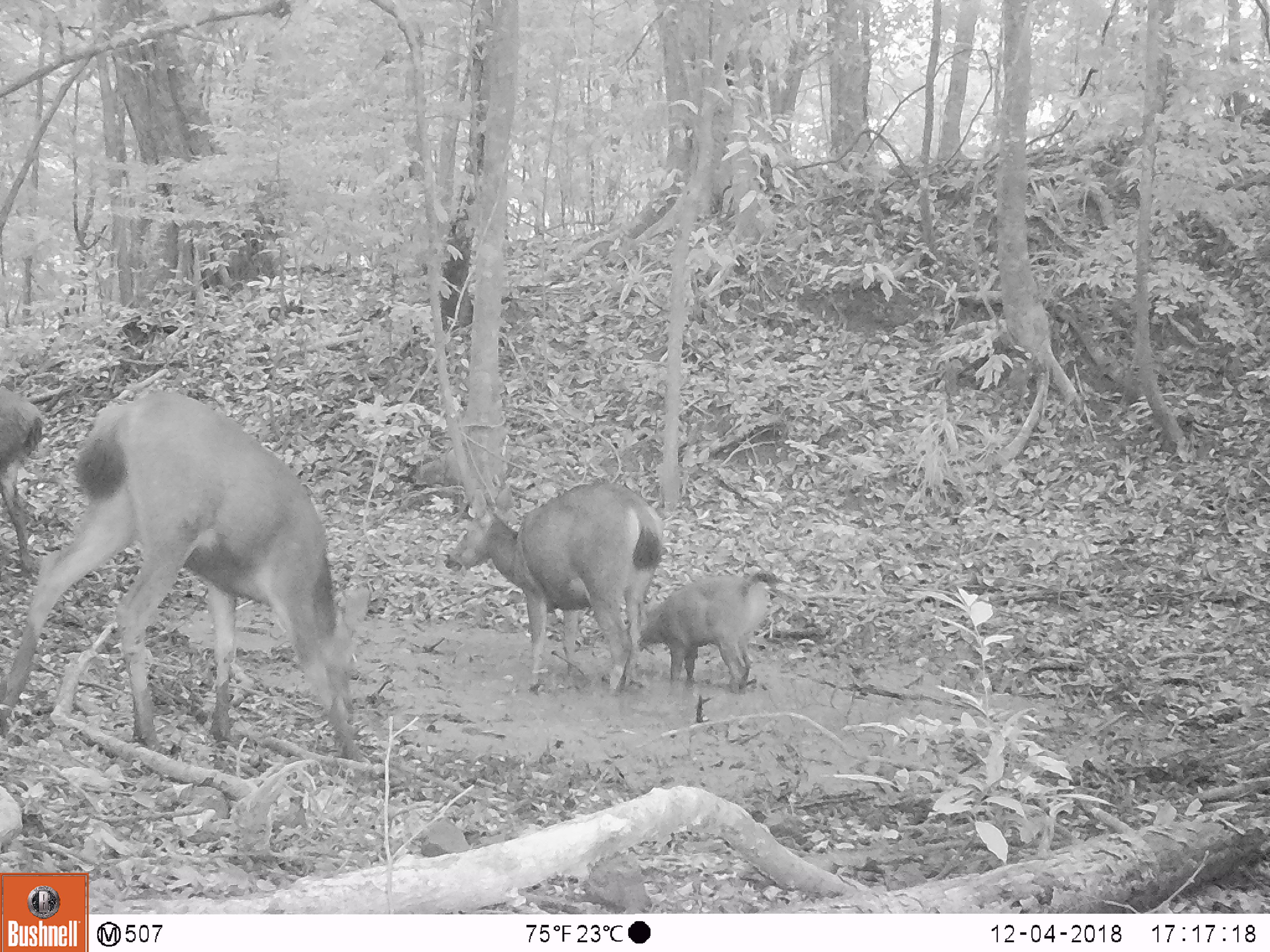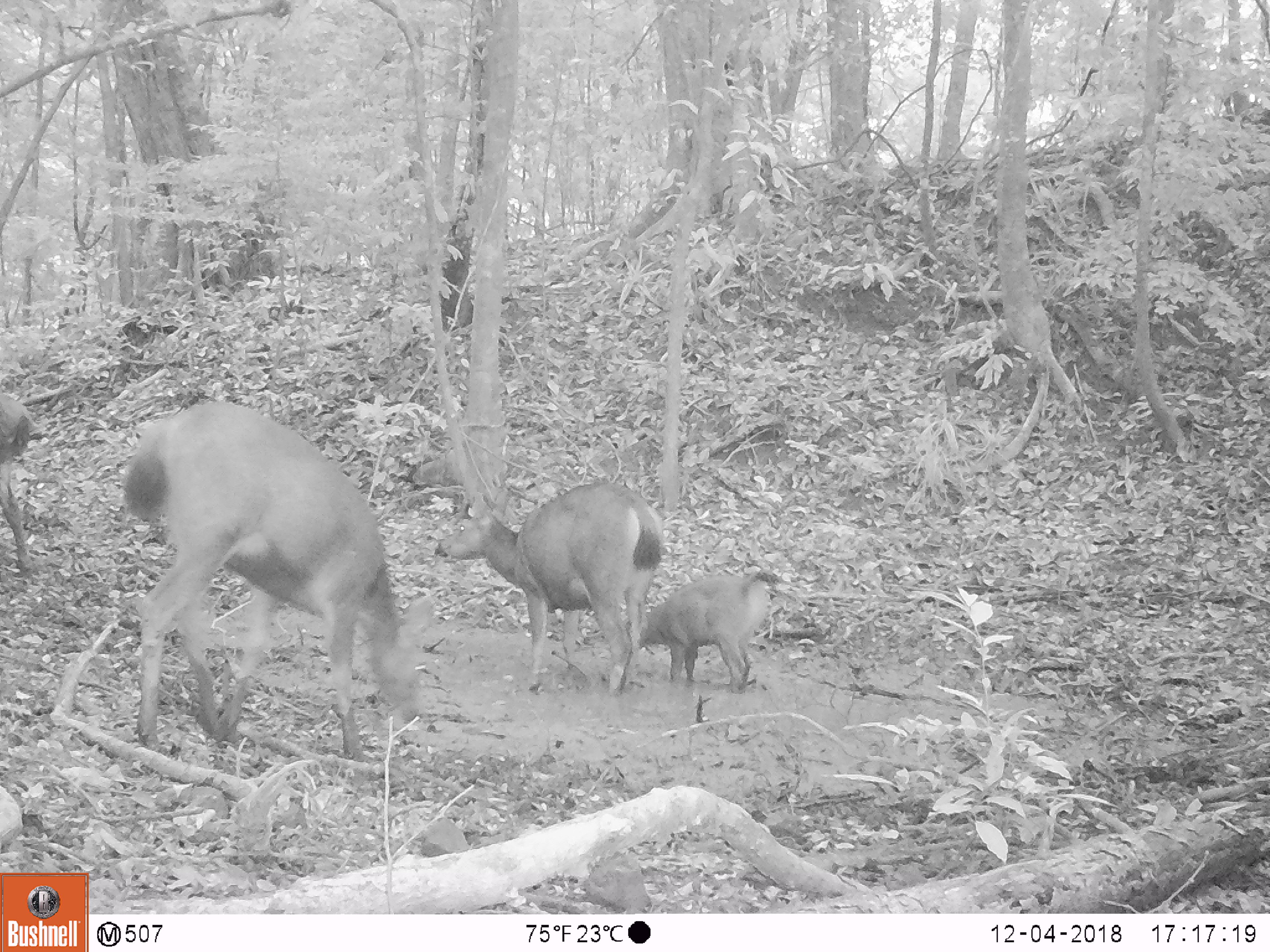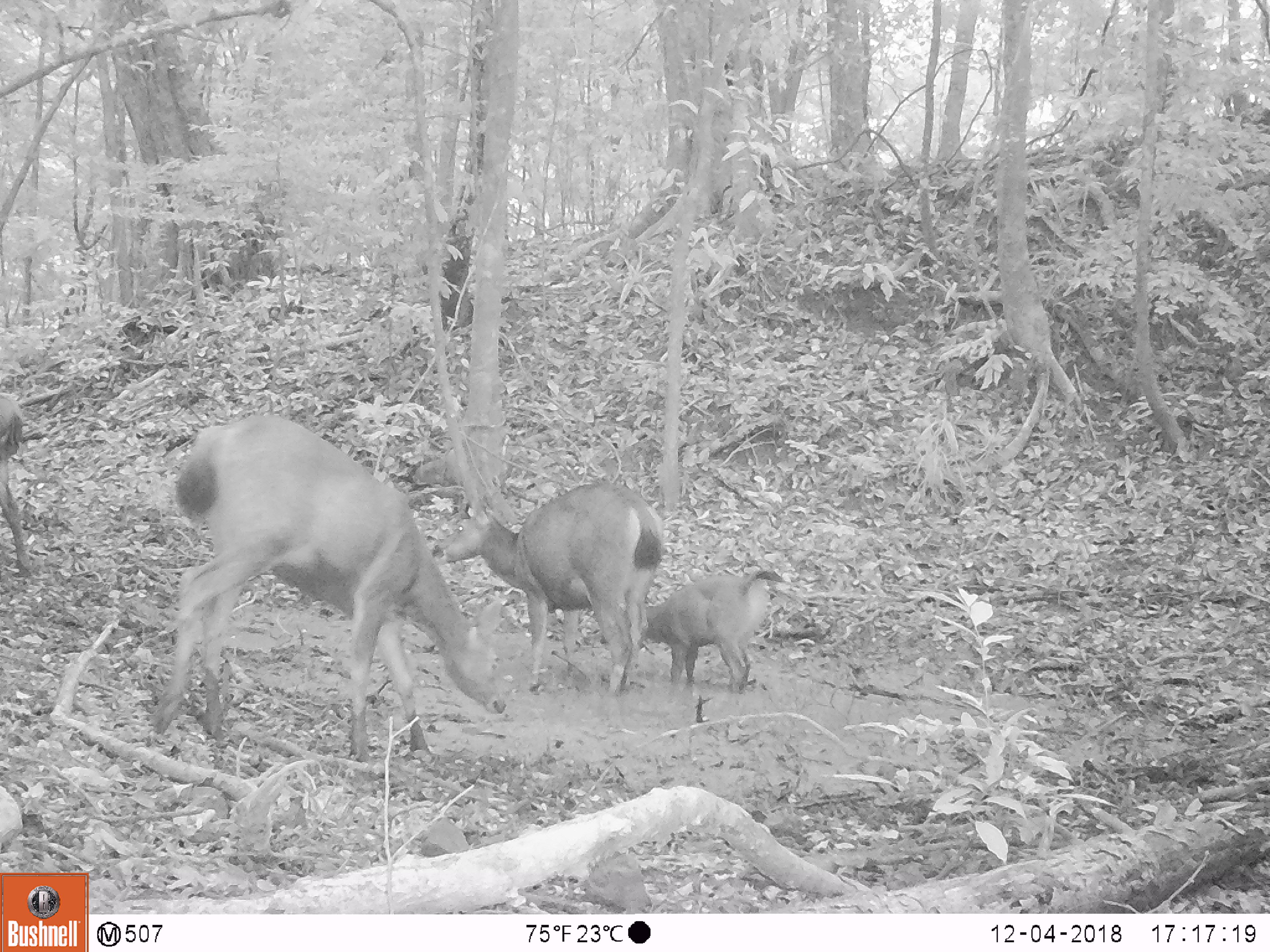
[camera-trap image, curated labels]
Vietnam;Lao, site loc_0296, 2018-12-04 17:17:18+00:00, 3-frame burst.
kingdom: Animalia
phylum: Chordata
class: Mammalia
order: Artiodactyla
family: Cervidae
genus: Rusa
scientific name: Rusa unicolor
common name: sambar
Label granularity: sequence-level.